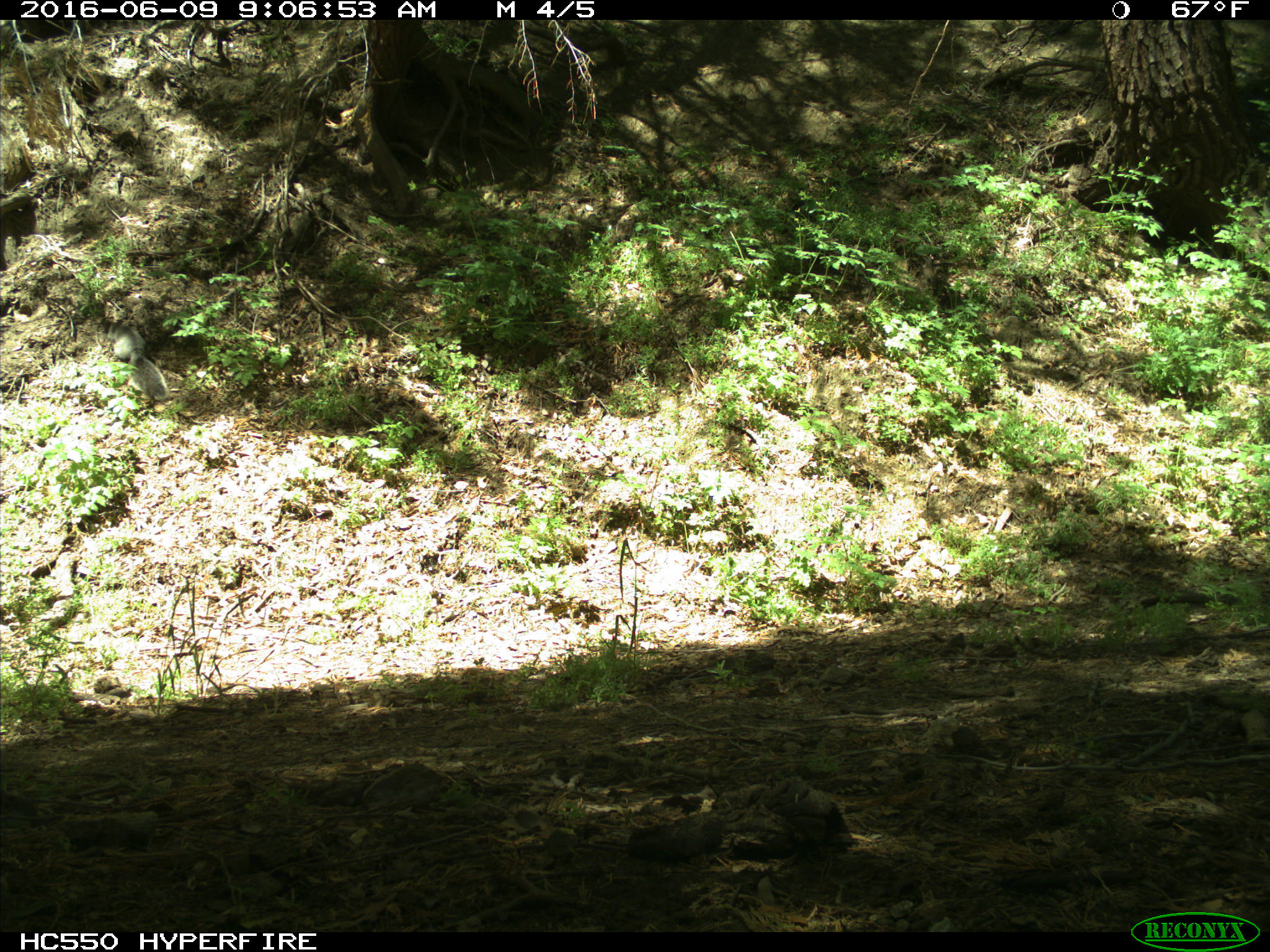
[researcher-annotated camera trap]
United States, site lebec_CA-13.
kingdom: Animalia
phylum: Chordata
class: Mammalia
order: Rodentia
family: Sciuridae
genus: Sciurus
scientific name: Sciurus carolinensis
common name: eastern gray squirrel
Sciurus carolinensis (eastern gray squirrel).